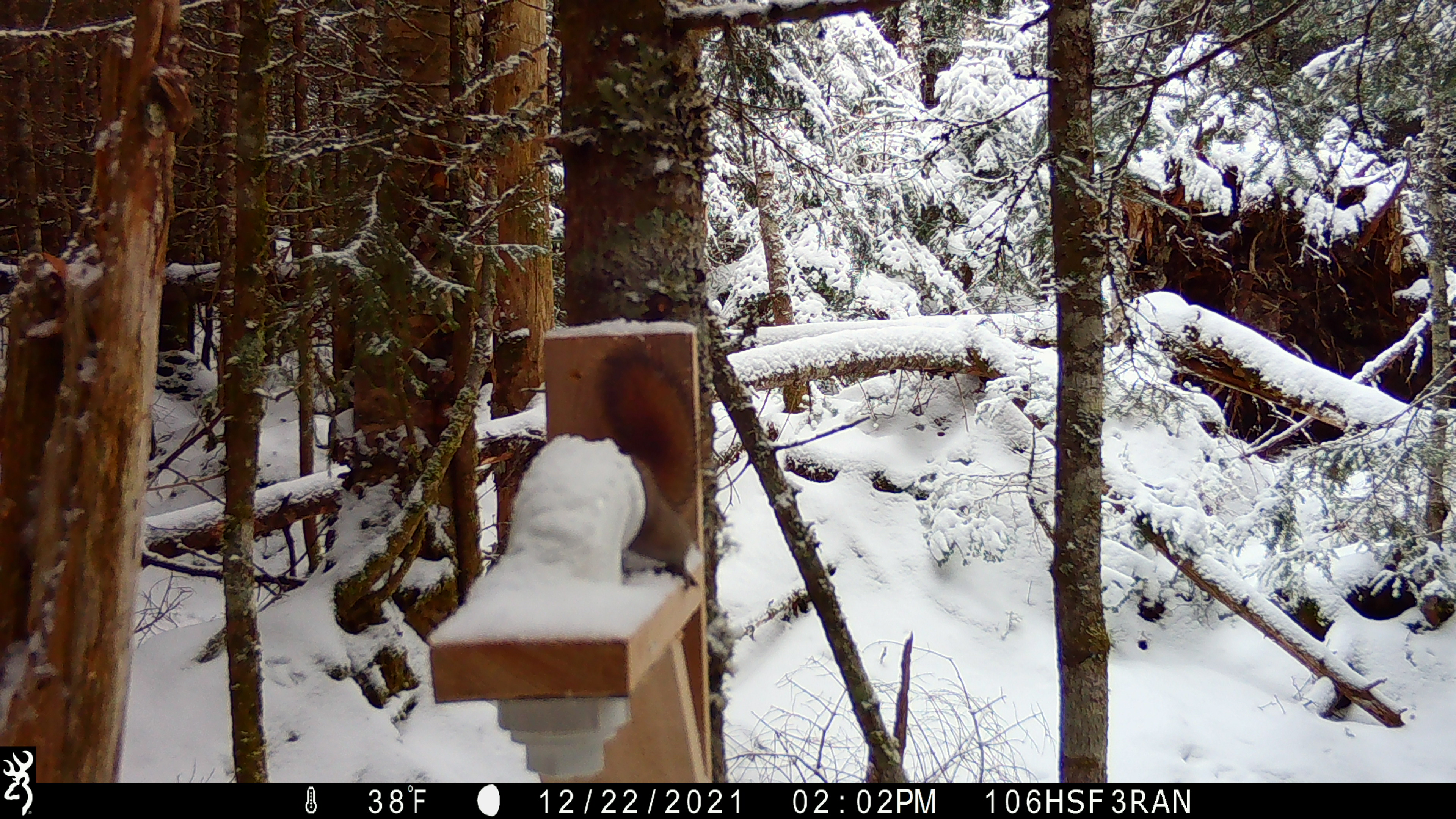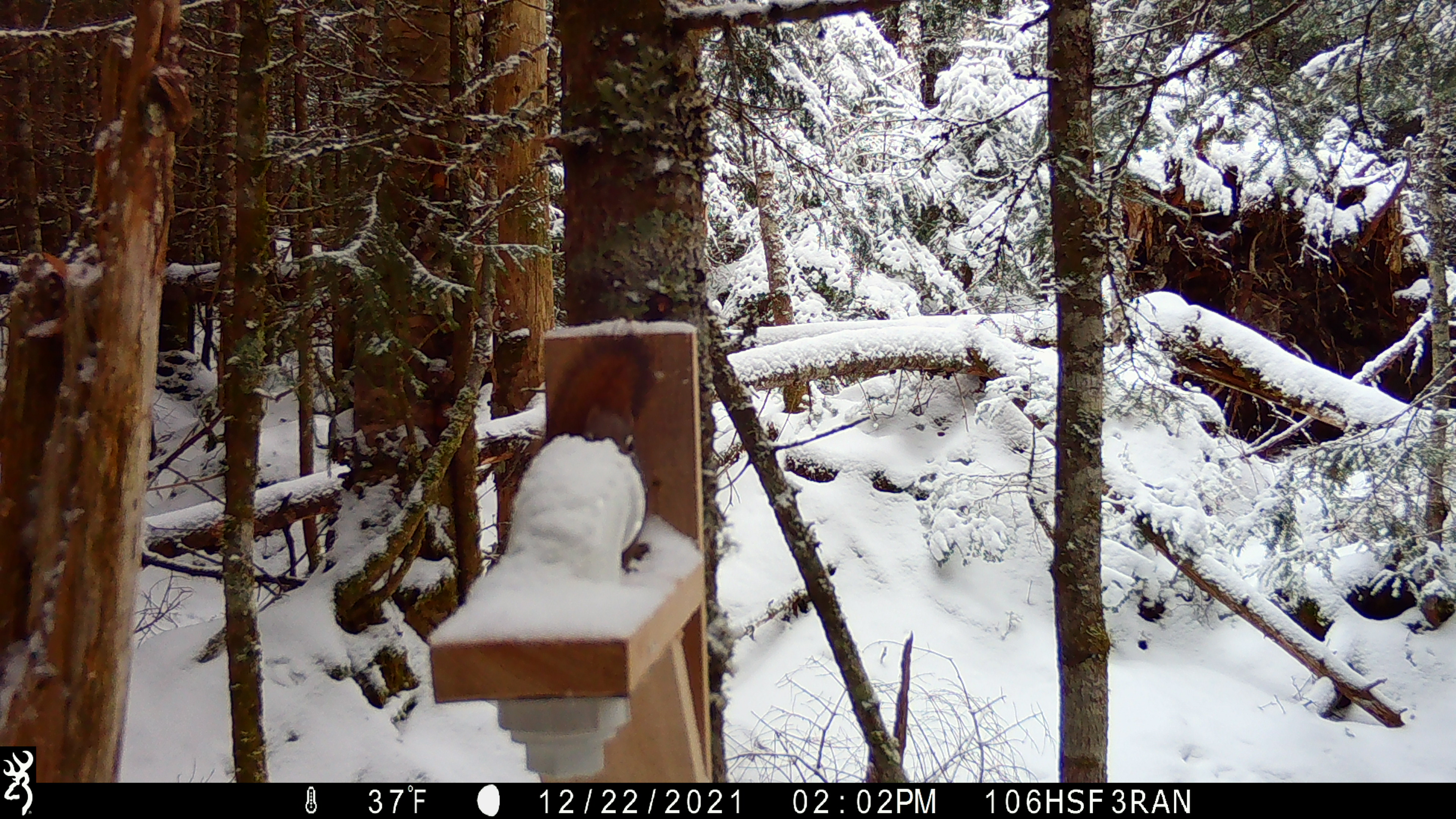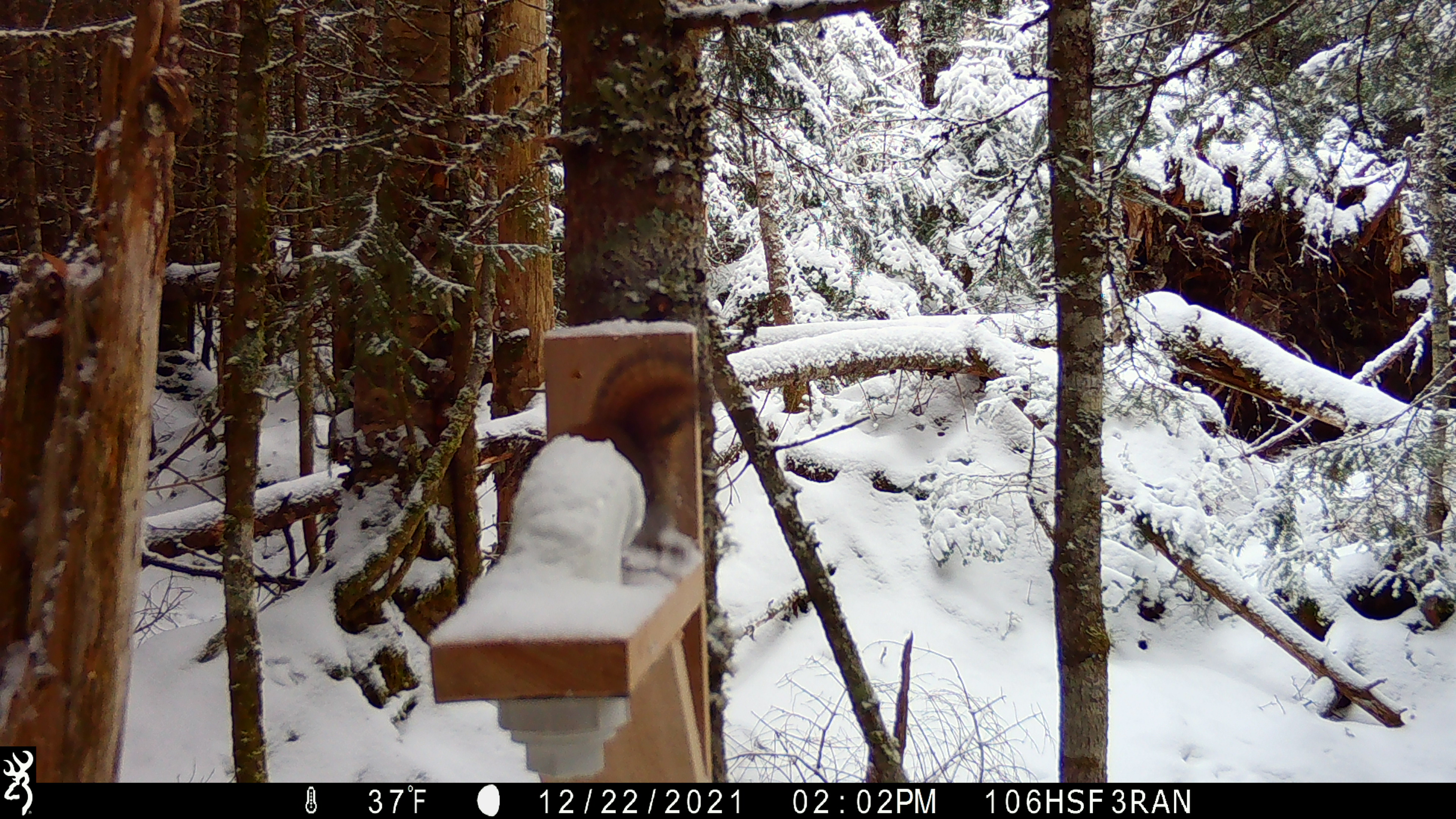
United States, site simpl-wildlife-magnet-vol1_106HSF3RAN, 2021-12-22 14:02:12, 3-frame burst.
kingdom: Animalia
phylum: Chordata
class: Mammalia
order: Rodentia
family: Sciuridae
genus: Tamiasciurus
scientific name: Tamiasciurus hudsonicus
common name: red squirrel